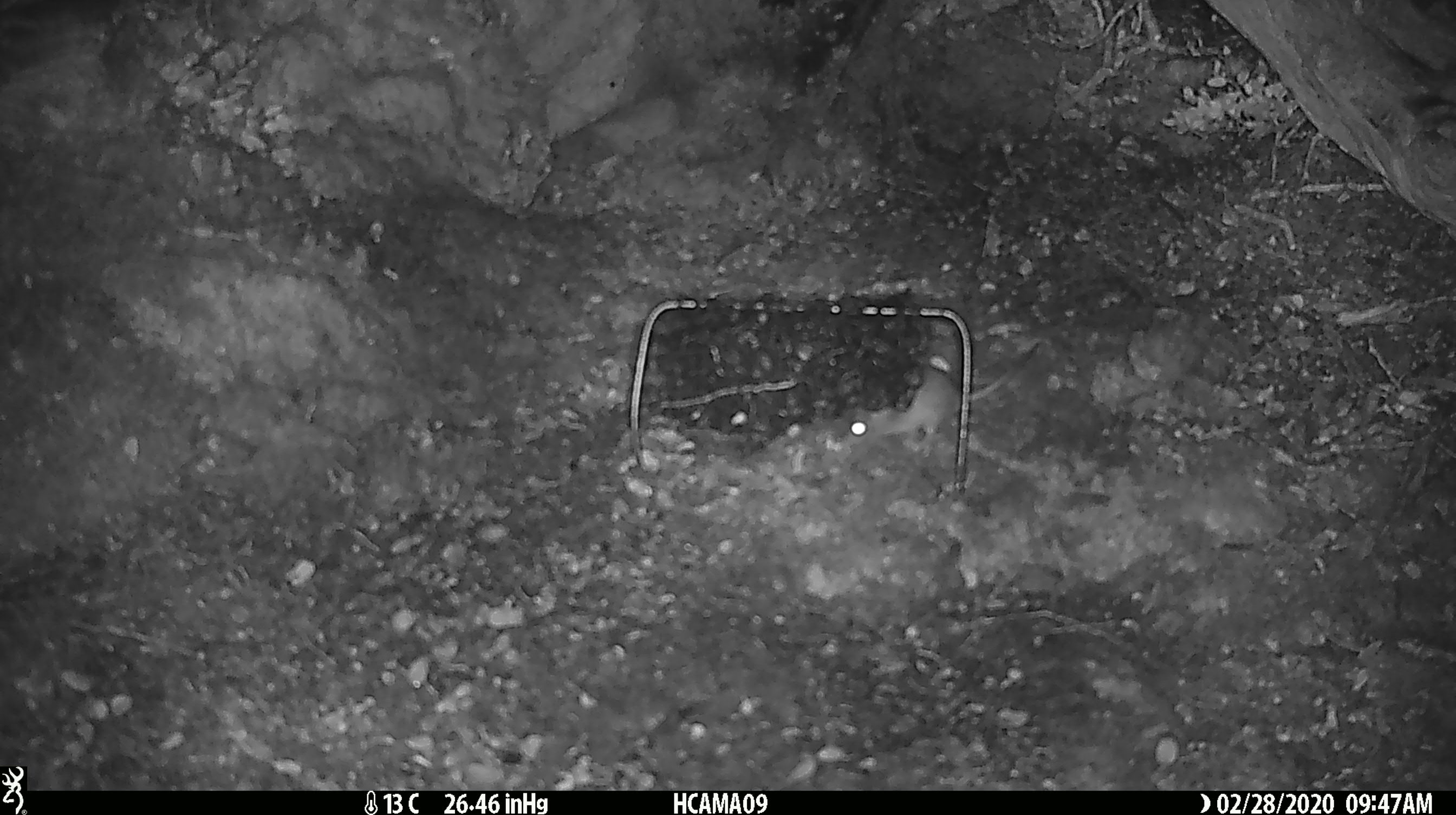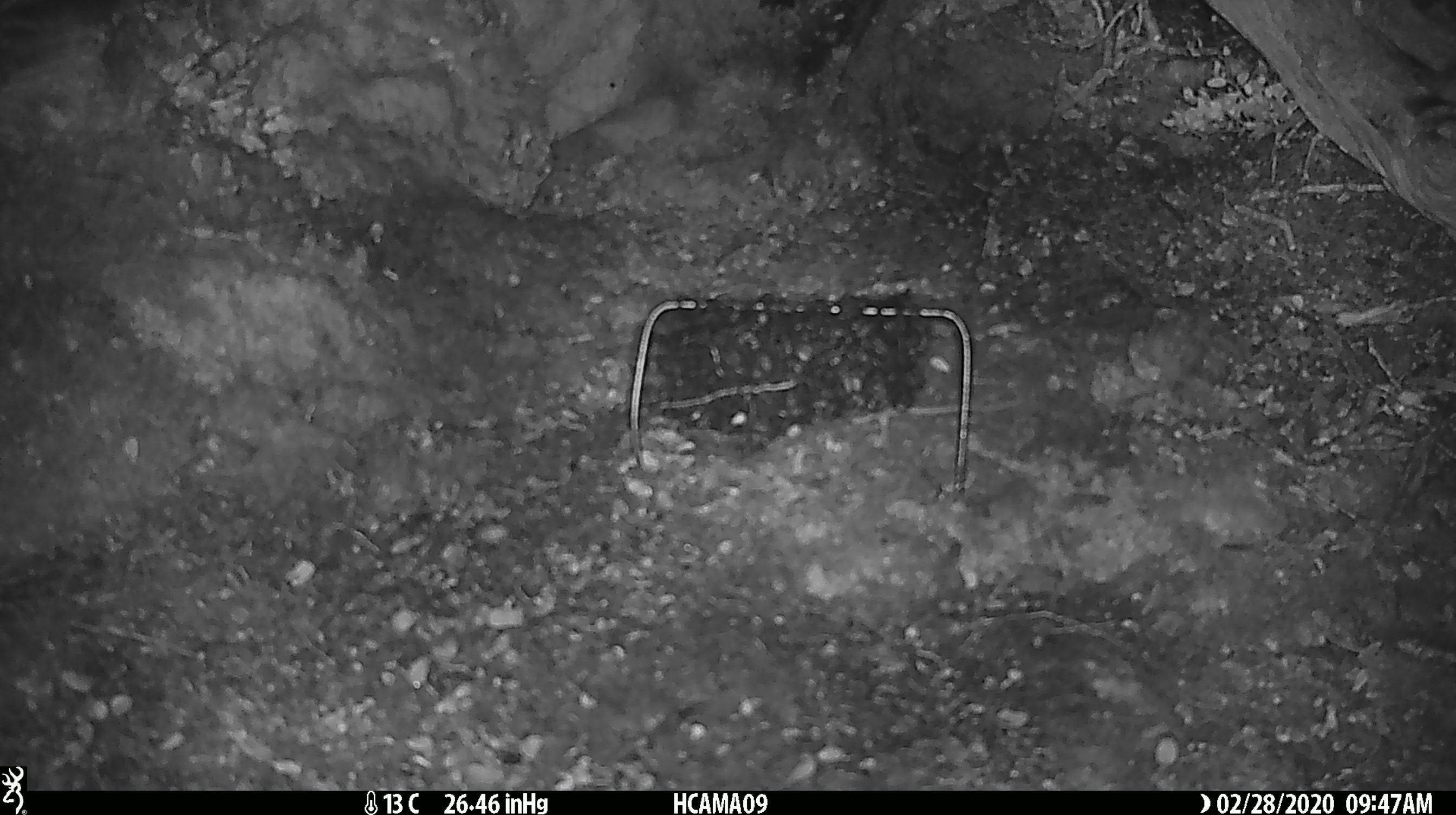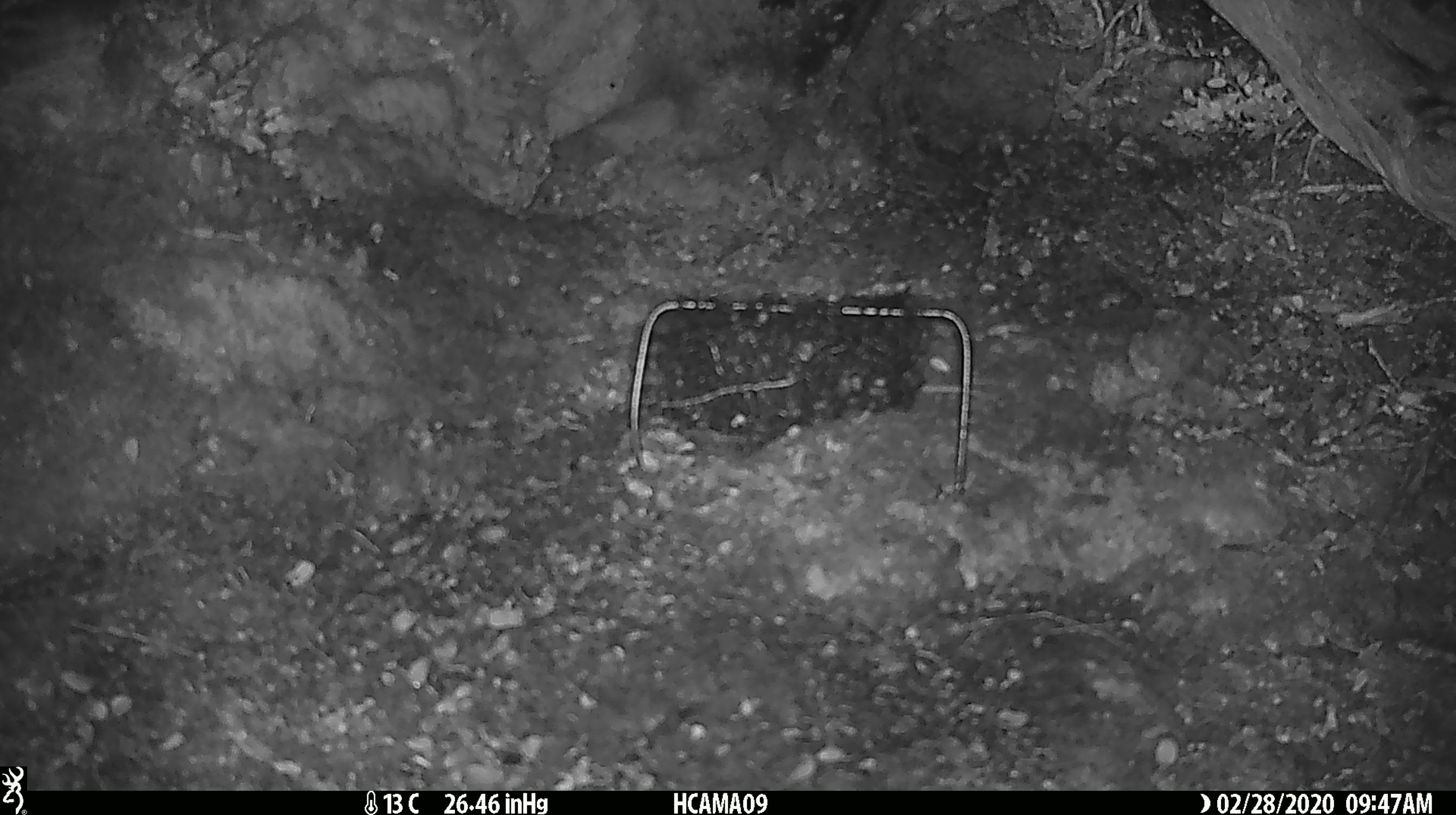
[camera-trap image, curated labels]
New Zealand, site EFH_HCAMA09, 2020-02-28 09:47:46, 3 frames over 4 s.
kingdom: Animalia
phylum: Chordata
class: Mammalia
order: Rodentia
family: Muridae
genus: Mus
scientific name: Mus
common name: mouse